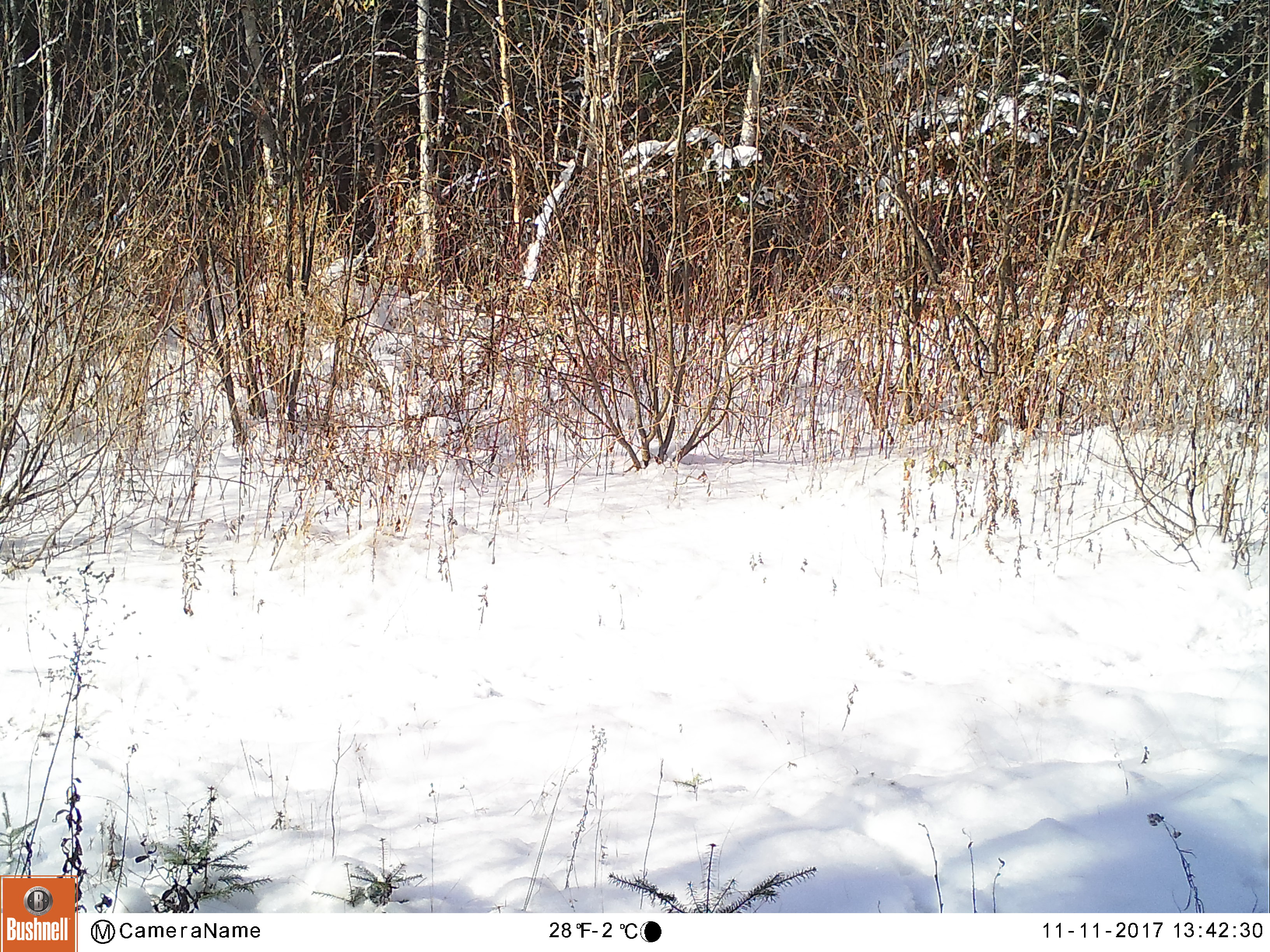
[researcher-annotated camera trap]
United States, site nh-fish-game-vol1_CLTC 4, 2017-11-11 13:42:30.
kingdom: Animalia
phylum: Chordata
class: Mammalia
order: Carnivora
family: Canidae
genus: Canis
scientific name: Canis familiaris familiaris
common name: domestic dog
Domestic dog (Canis familiaris familiaris).